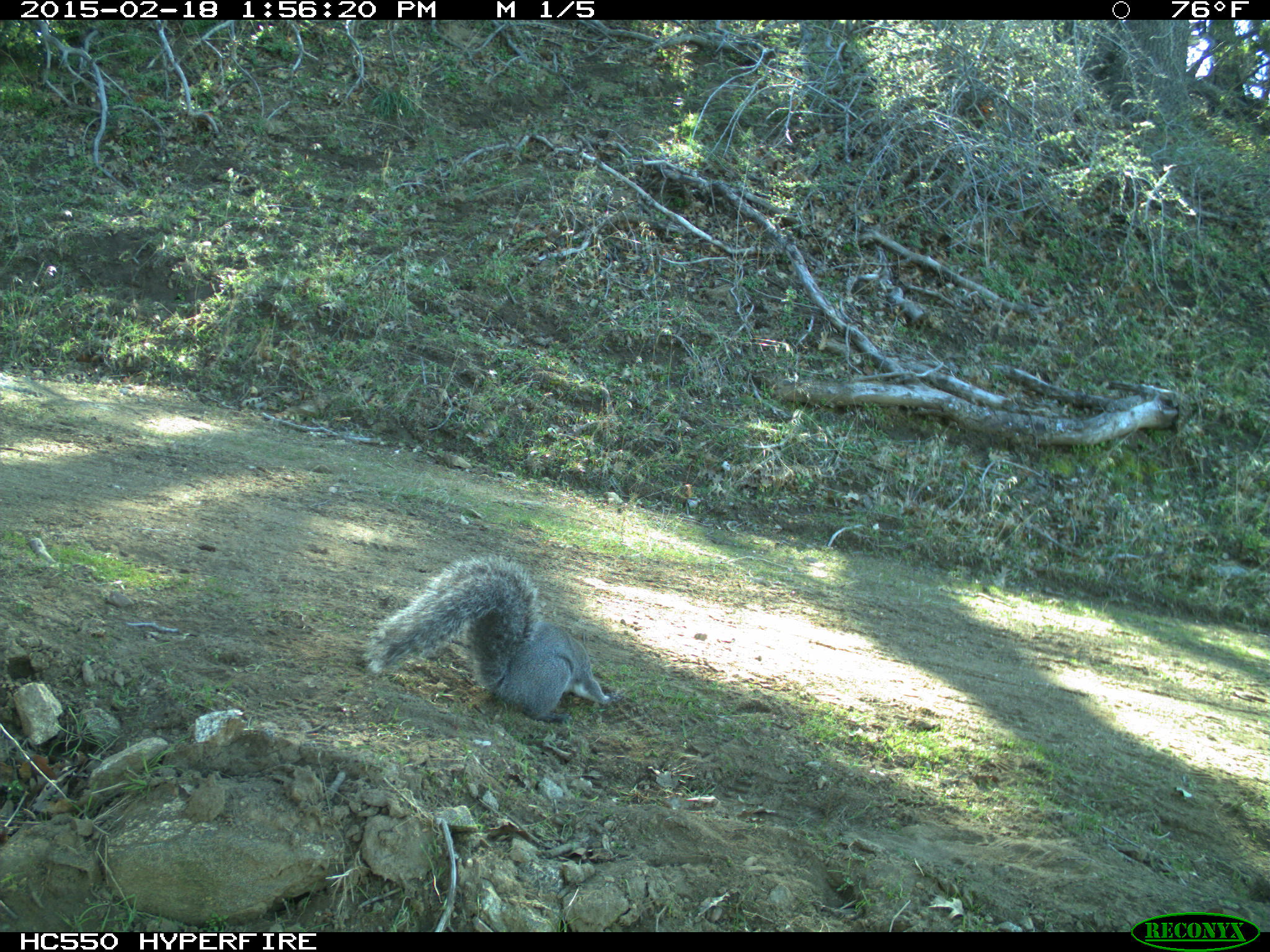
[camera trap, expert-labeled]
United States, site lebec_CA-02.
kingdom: Animalia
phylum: Chordata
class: Mammalia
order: Rodentia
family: Sciuridae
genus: Sciurus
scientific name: Sciurus carolinensis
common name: eastern gray squirrel